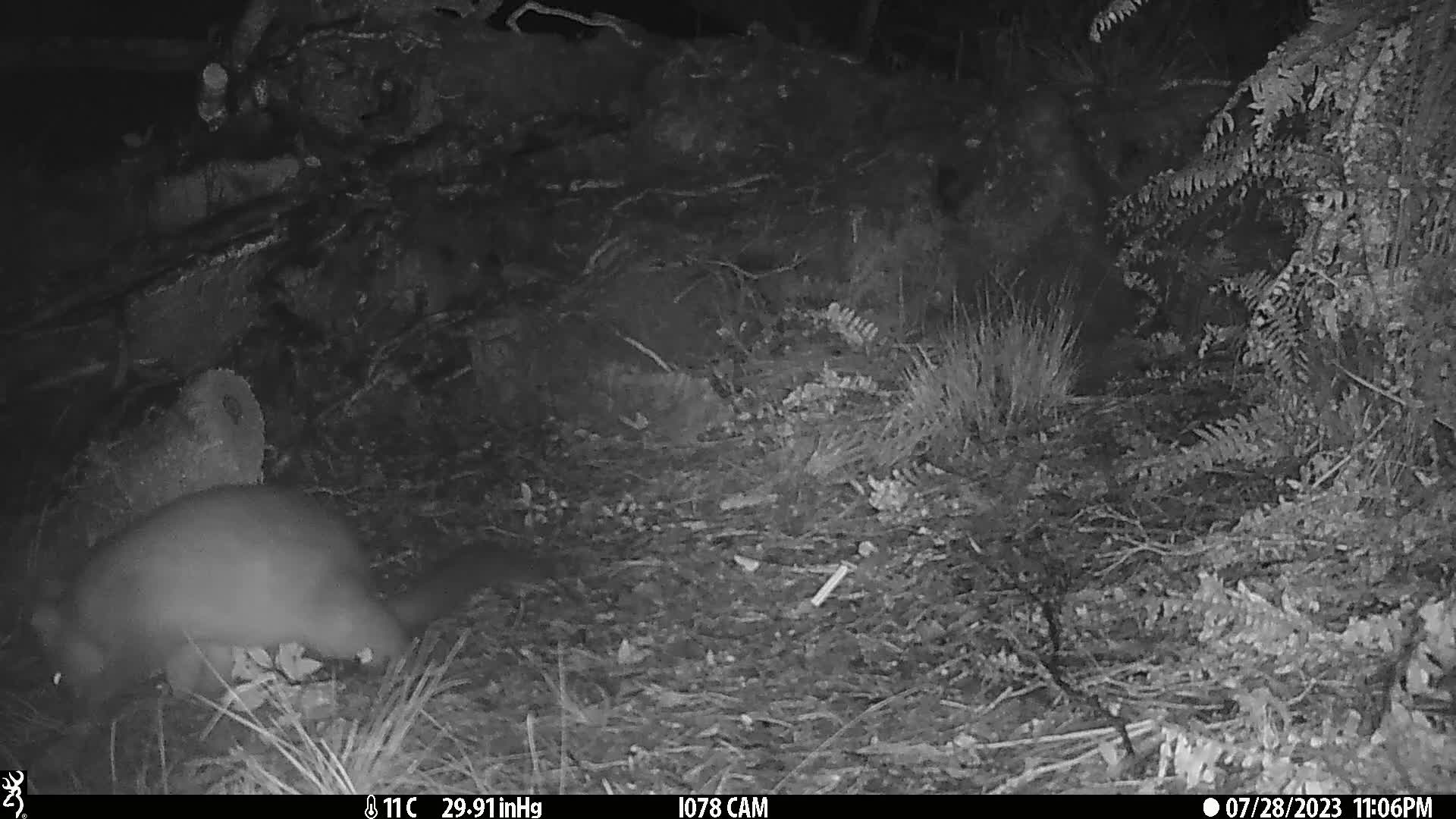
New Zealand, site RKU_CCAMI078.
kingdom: Animalia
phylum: Chordata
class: Mammalia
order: Diprotodontia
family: Phalangeridae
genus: Trichosurus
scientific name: Trichosurus vulpecula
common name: common brushtail possum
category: possum